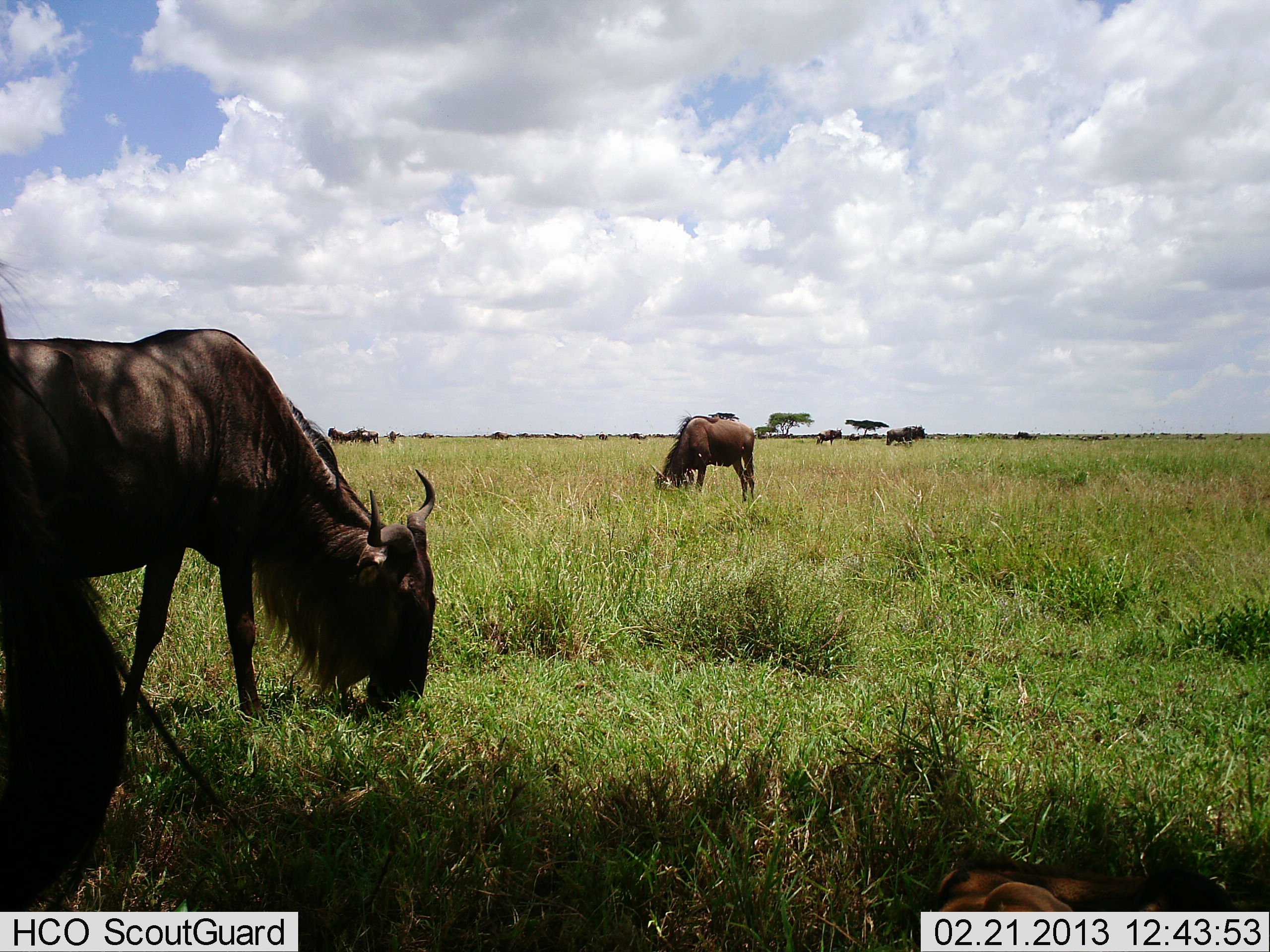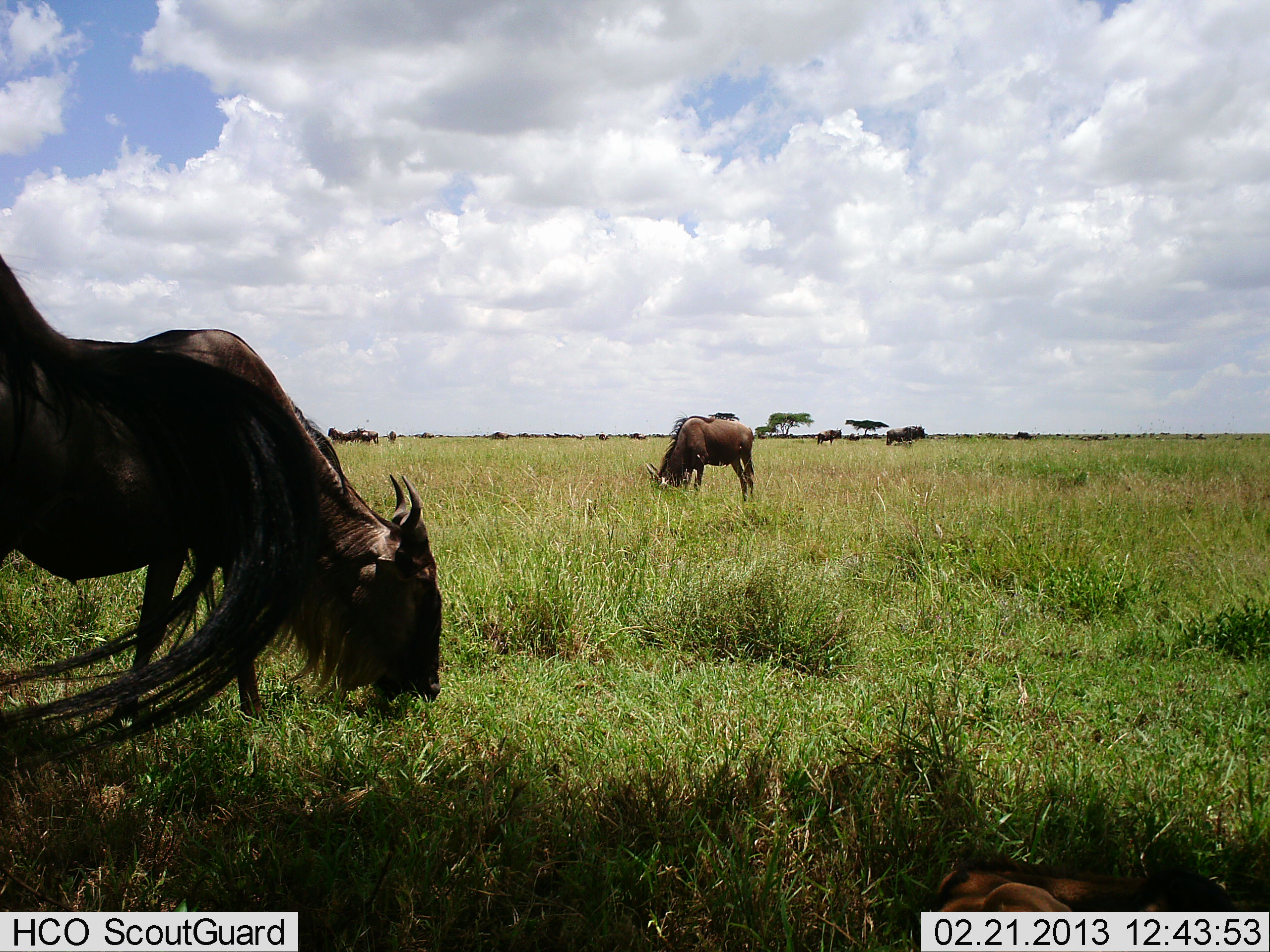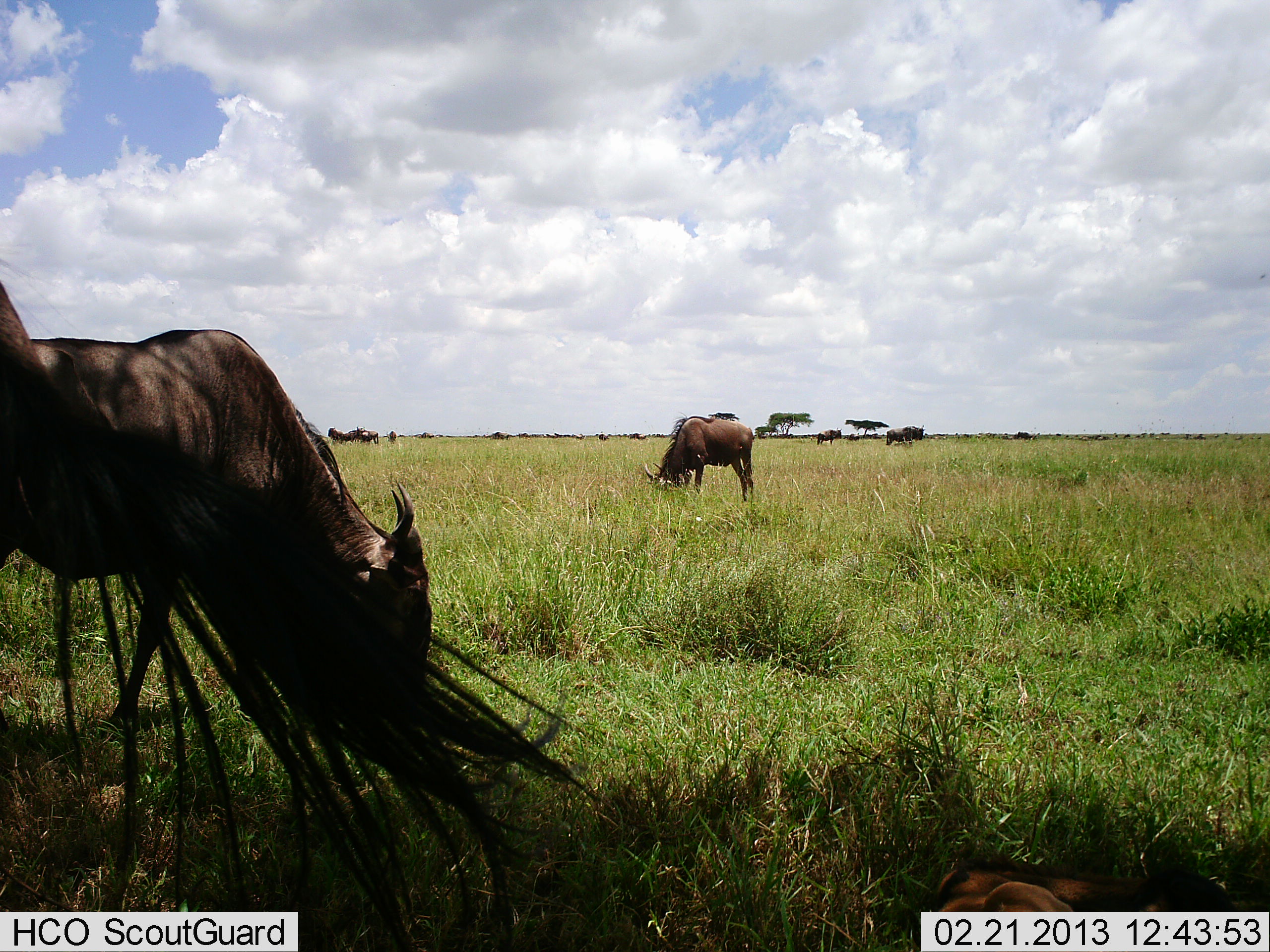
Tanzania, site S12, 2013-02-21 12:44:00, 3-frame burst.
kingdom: Animalia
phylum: Chordata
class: Mammalia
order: Artiodactyla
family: Bovidae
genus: Connochaetes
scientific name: Connochaetes taurinus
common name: blue wildebeest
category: wildebeest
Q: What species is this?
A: Wildebeest (blue wildebeest) (Connochaetes taurinus).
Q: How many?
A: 5.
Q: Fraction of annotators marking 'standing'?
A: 27%.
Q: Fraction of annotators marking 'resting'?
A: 5%.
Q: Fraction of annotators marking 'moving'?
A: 8%.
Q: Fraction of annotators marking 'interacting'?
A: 0%.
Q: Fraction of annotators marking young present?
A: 3%.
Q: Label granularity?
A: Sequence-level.